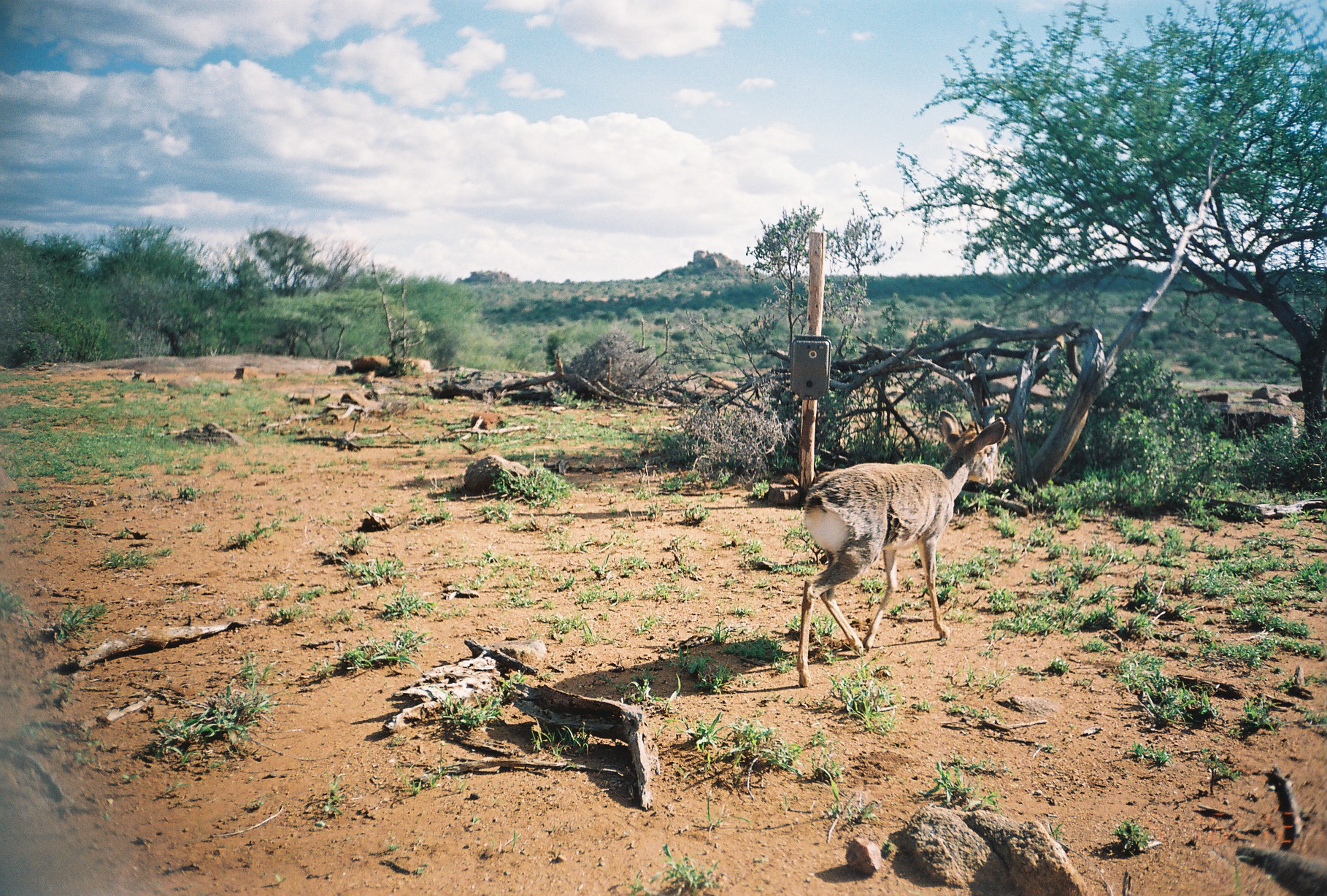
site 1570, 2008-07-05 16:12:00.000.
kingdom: Animalia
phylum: Chordata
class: Mammalia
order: Artiodactyla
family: Bovidae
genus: Madoqua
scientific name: Madoqua guentheri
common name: günther's dik-dik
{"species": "Madoqua guentheri (günther's dik-dik)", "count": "1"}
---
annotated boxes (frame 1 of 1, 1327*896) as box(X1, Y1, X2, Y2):
madoqua guentheri: box(795, 410, 1005, 687)